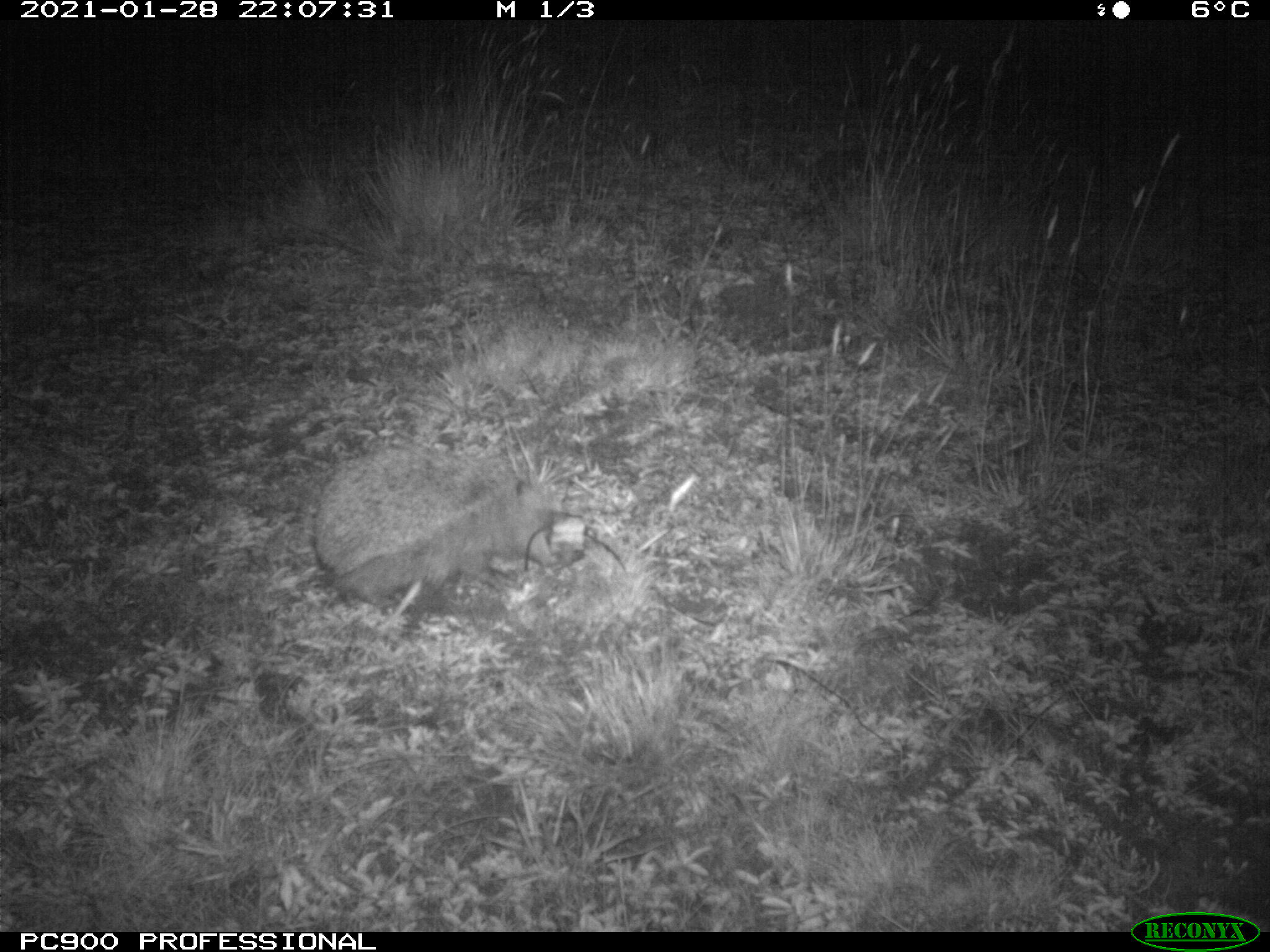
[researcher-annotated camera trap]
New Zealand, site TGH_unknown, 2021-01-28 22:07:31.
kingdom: Animalia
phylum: Chordata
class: Mammalia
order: Eulipotyphla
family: Erinaceidae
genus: Erinaceus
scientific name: Erinaceus europaeus europaeus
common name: european hedgehog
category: hedgehog